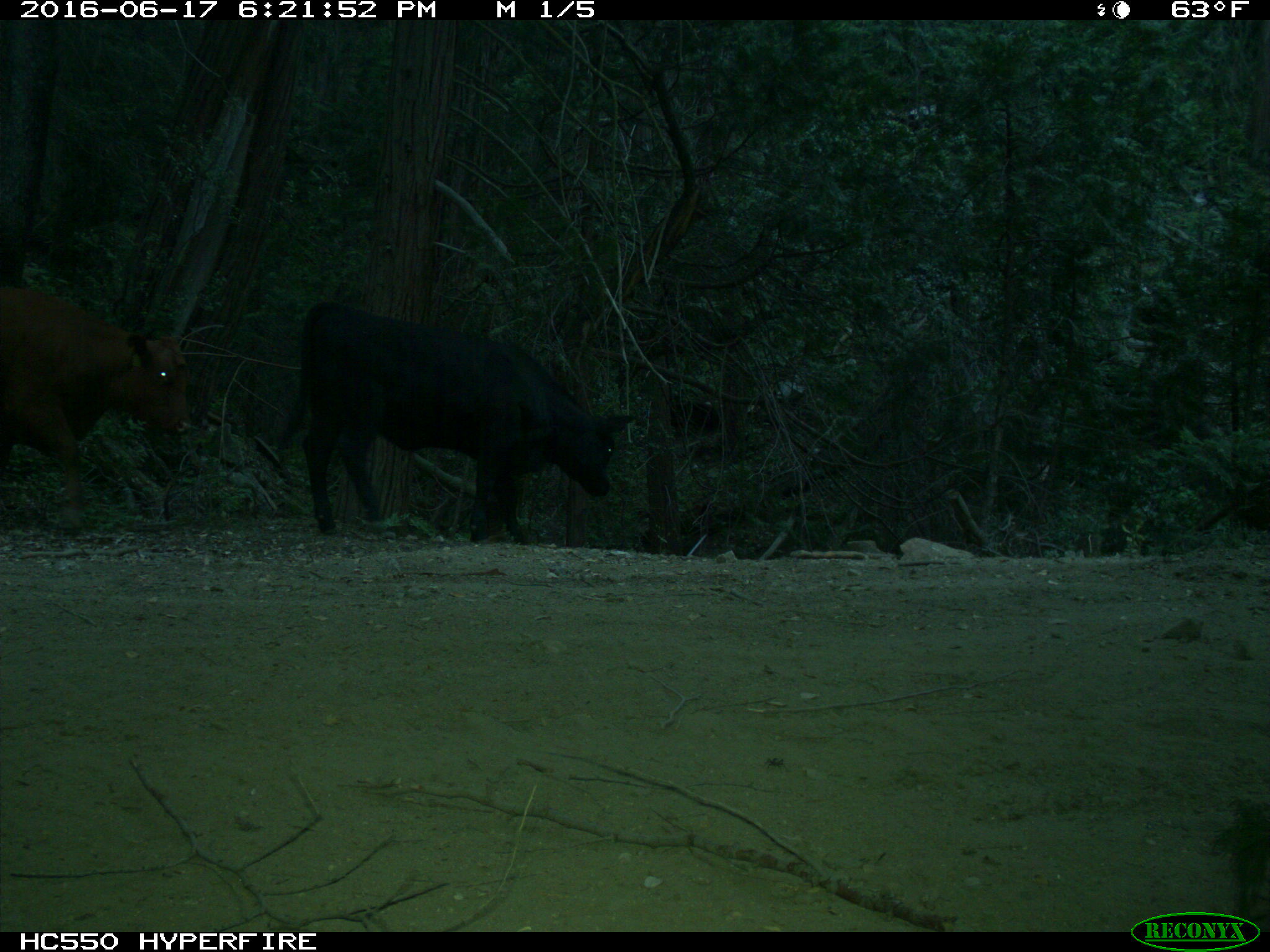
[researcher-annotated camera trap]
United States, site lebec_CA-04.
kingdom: Animalia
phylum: Chordata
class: Mammalia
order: Artiodactyla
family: Bovidae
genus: Bos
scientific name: Bos taurus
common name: domestic cow